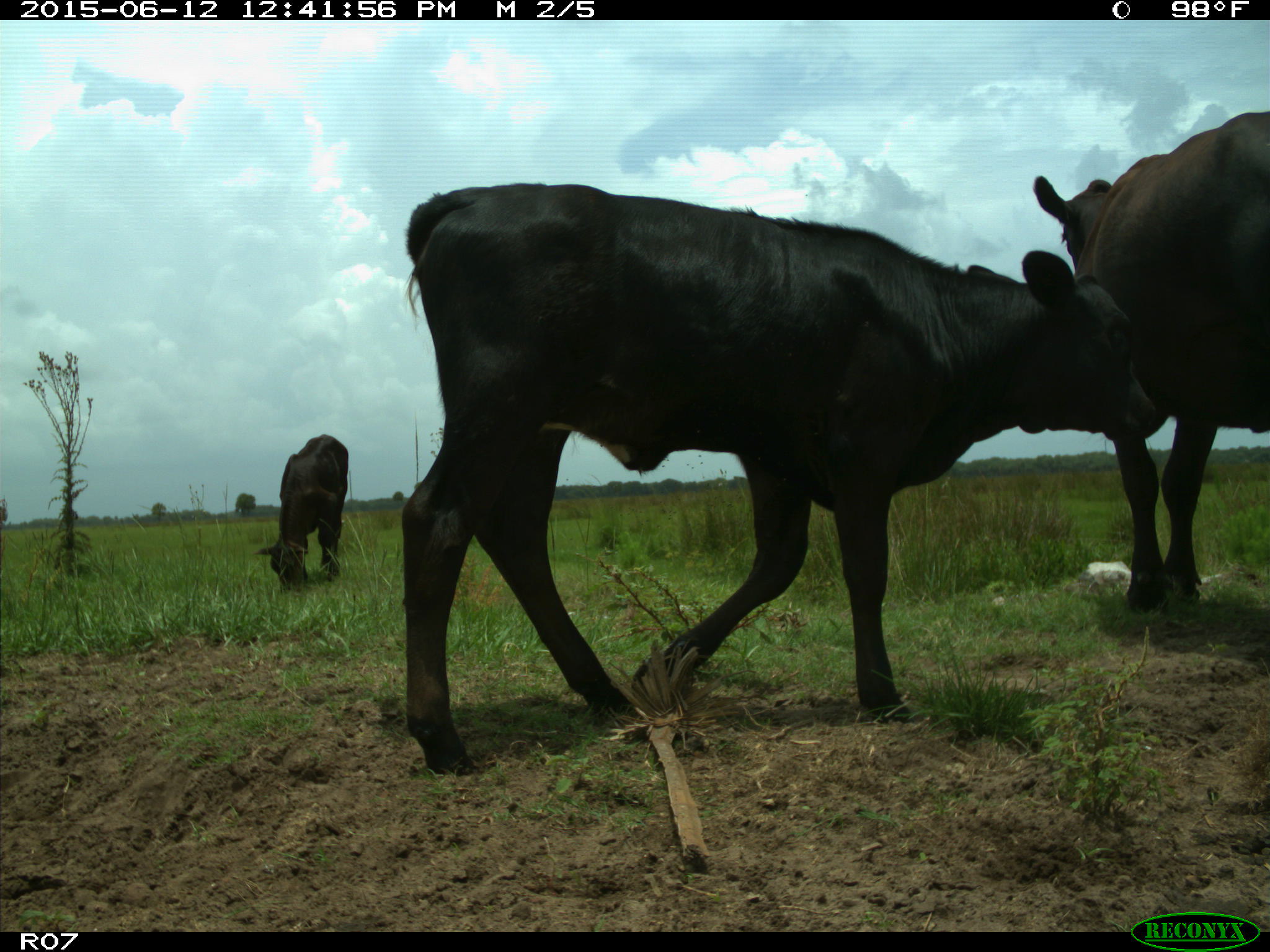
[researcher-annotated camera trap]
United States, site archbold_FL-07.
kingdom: Animalia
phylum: Chordata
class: Mammalia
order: Artiodactyla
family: Bovidae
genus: Bos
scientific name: Bos taurus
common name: domestic cow